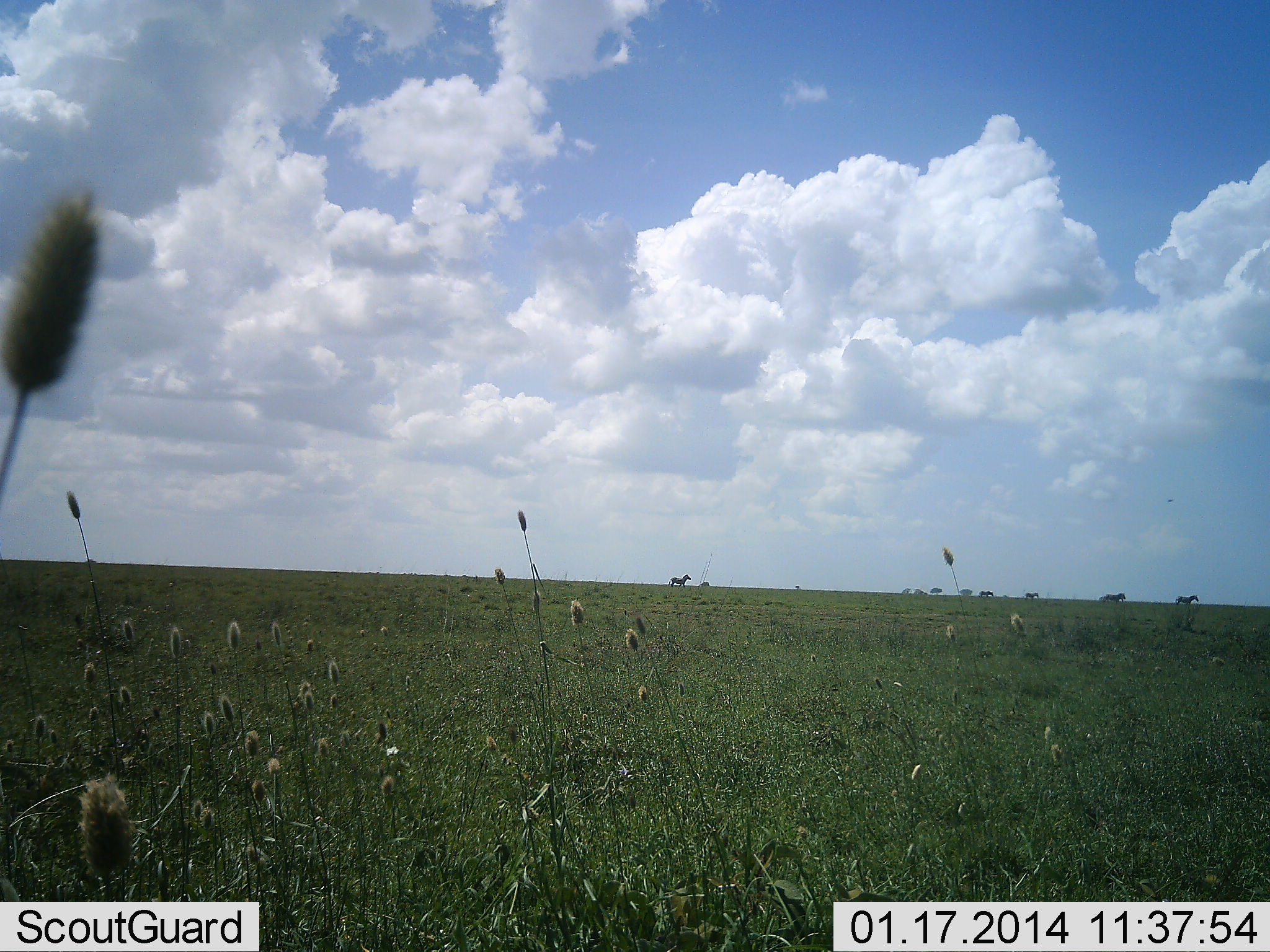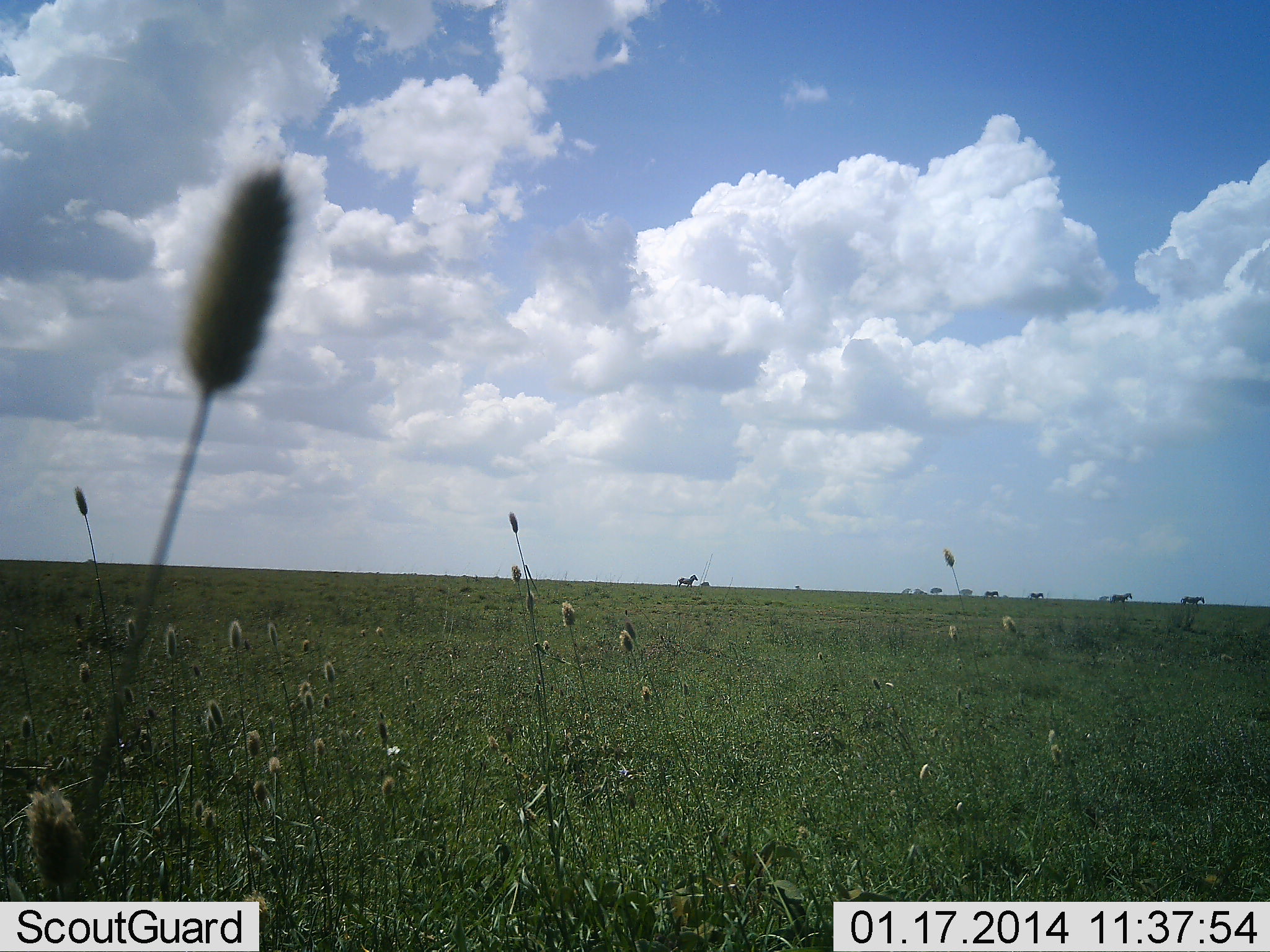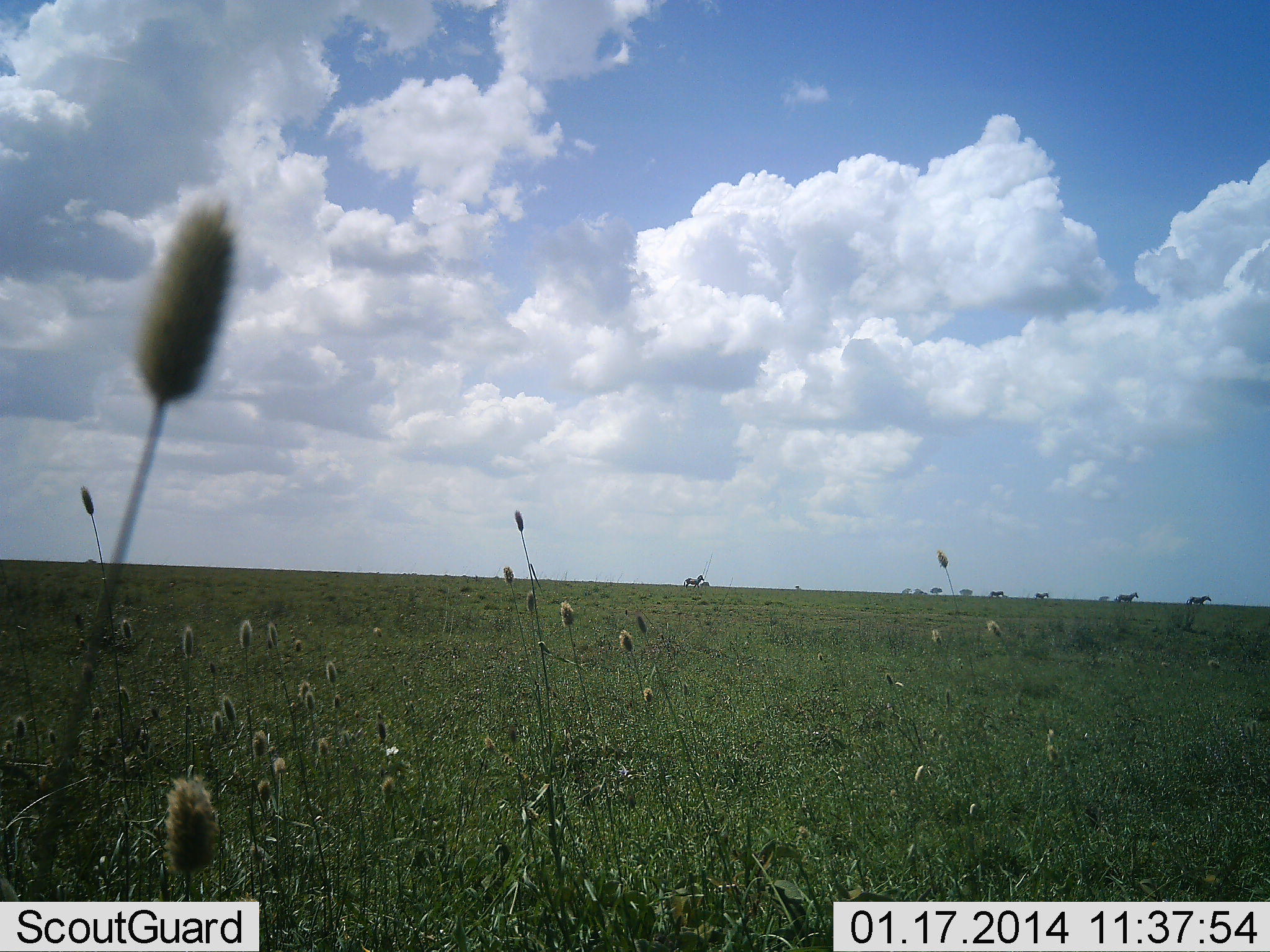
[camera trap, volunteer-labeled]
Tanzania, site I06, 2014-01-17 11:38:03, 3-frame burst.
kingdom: Animalia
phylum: Chordata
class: Mammalia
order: Perissodactyla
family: Equidae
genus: Equus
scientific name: Equus quagga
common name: plains zebra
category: zebra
Zebra (plains zebra) (Equus quagga), count 5. Behavior (volunteer vote fractions): standing 0%, resting 0%, moving 100%, interacting 0%. Young present (vote fraction): 0%. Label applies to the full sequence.